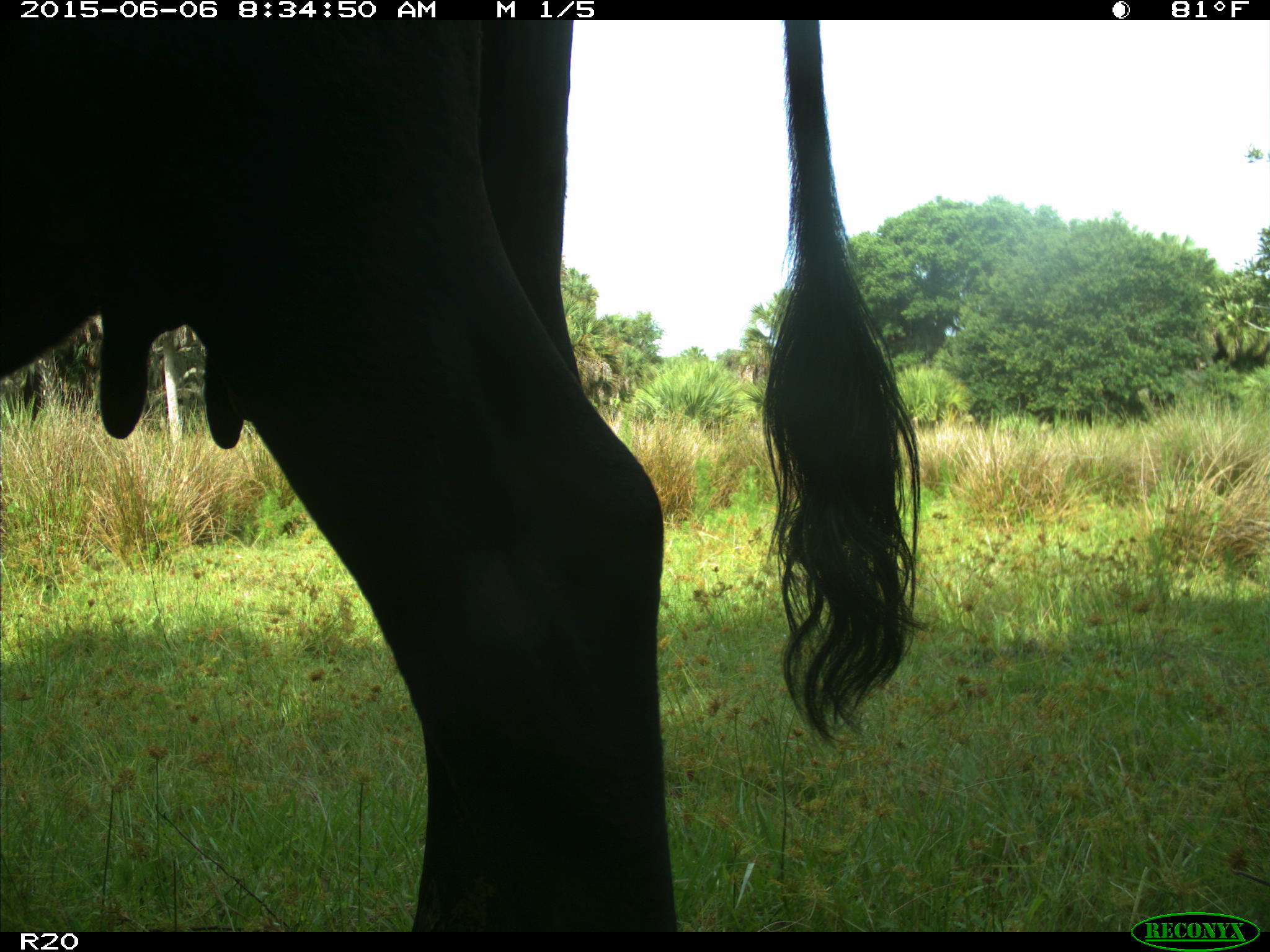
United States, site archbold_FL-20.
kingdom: Animalia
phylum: Chordata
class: Mammalia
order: Artiodactyla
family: Bovidae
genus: Bos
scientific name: Bos taurus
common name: domestic cow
Bos taurus (domestic cow).